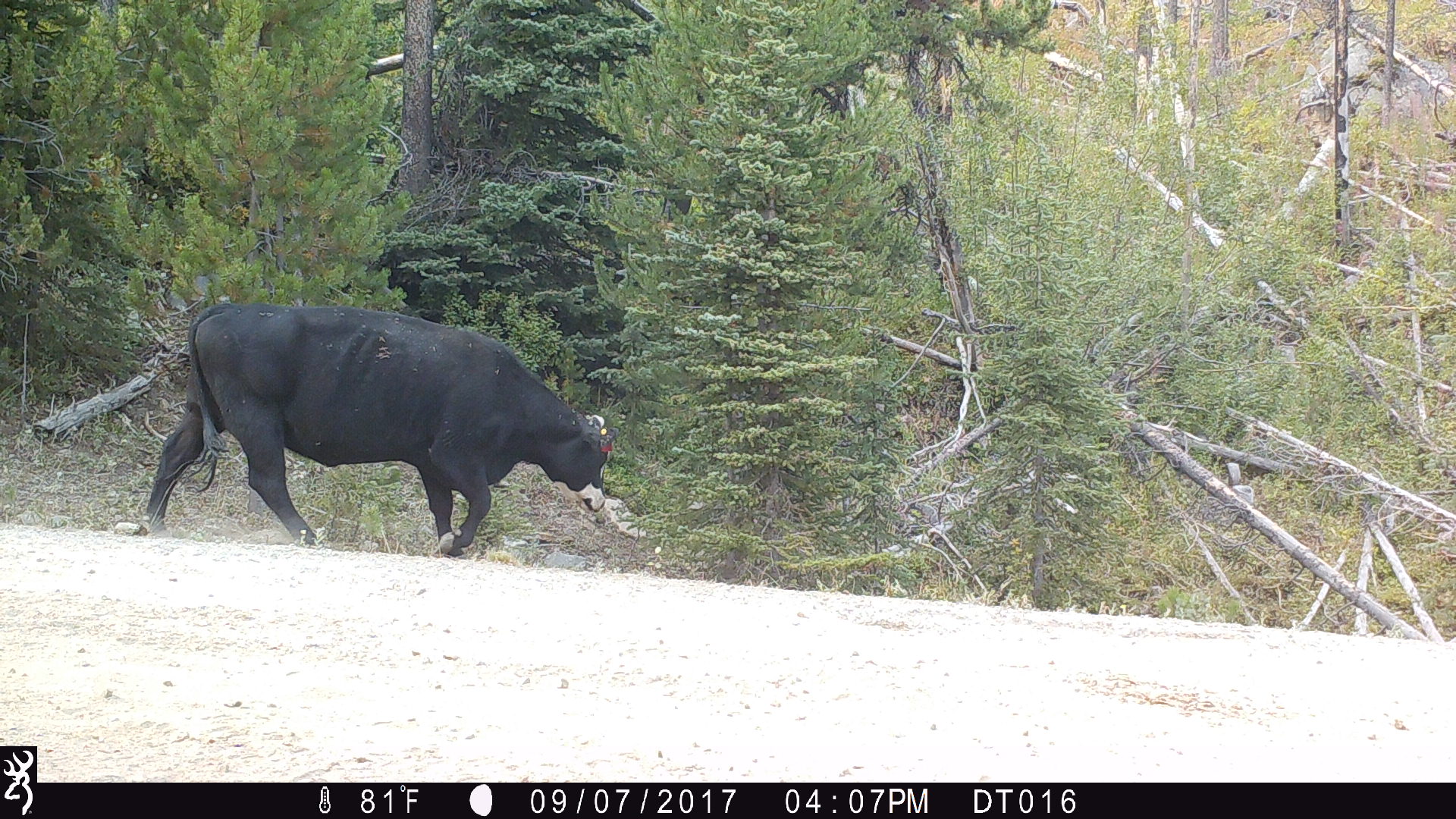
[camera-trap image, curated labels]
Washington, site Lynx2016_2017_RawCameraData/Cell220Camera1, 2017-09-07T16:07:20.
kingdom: Animalia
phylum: Chordata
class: Mammalia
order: Artiodactyla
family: Bovidae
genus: Bos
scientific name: Bos taurus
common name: domestic cattle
Domestic cattle (Bos taurus). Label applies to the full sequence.